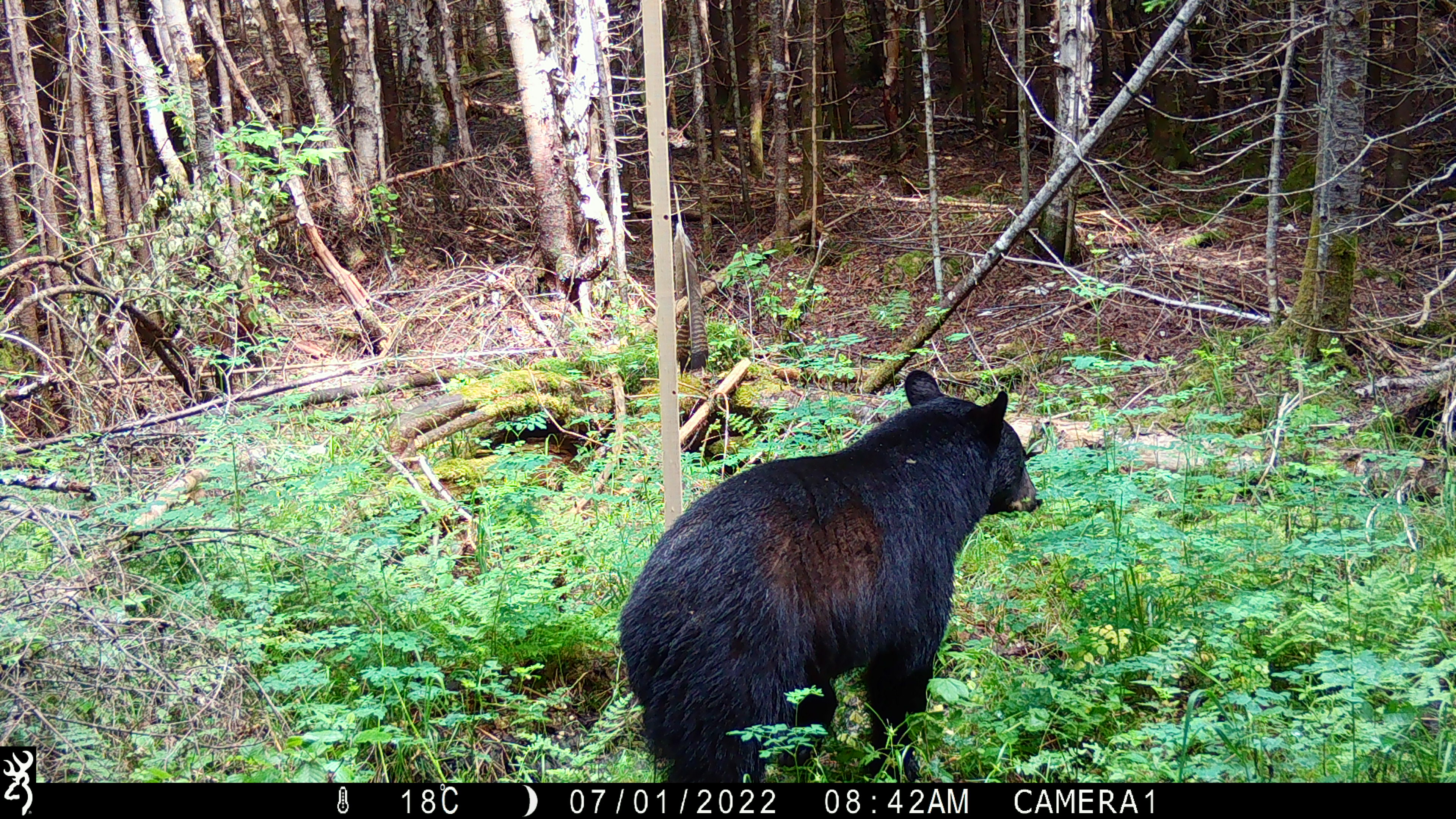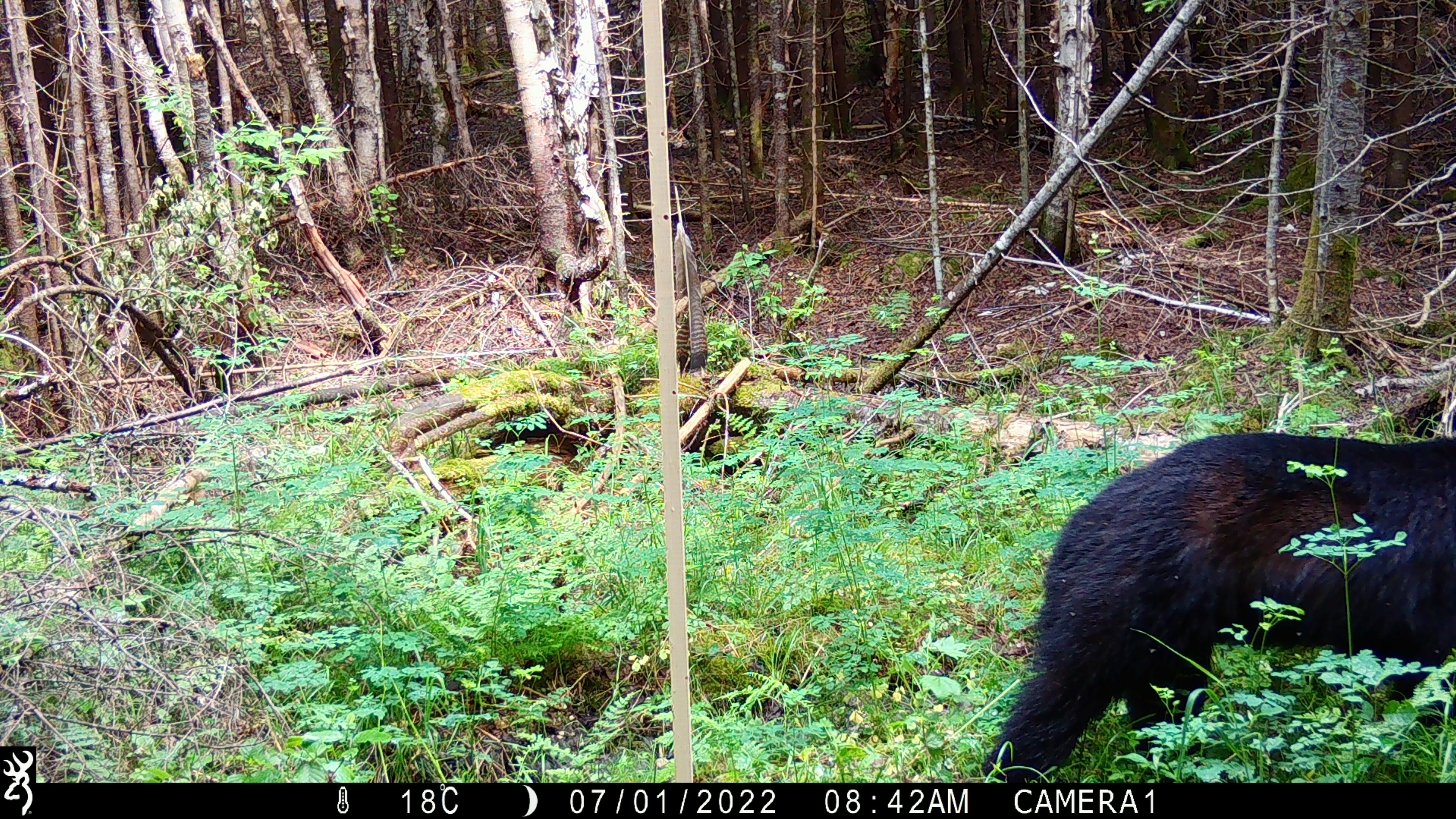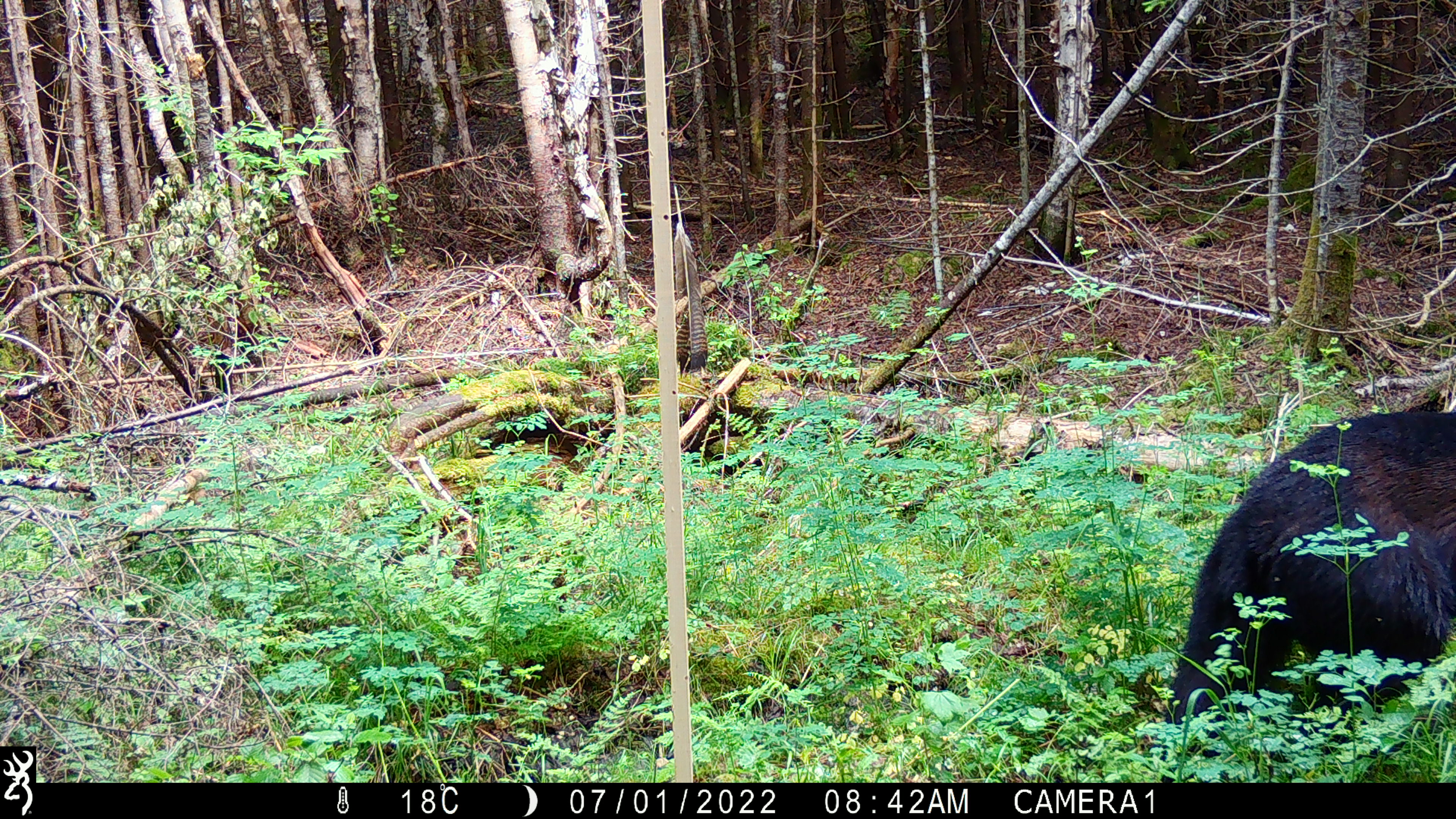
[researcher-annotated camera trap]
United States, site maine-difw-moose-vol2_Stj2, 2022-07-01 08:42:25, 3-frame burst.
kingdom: Animalia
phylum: Chordata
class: Mammalia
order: Carnivora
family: Ursidae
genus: Ursus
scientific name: Ursus americanus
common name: black bear